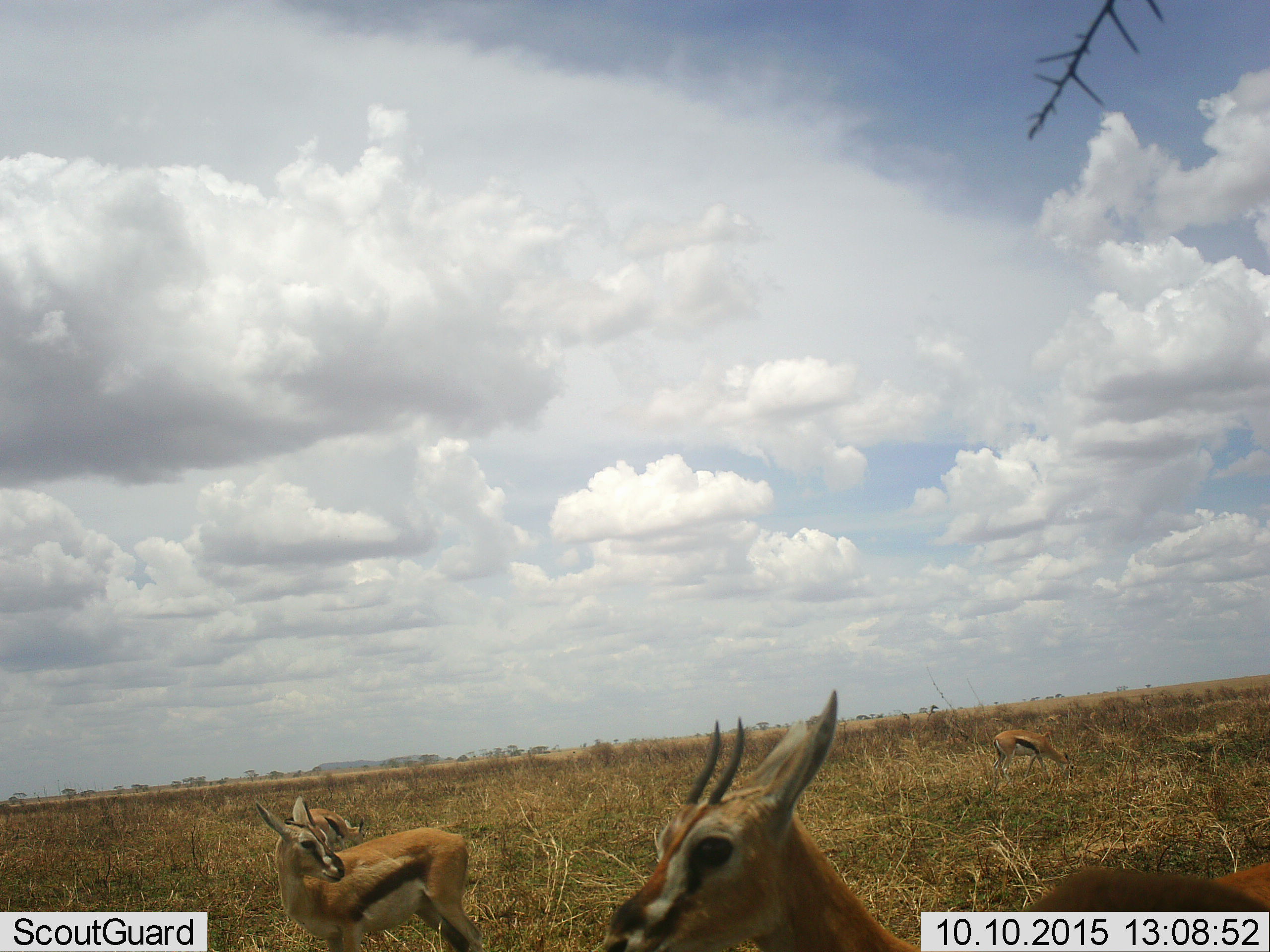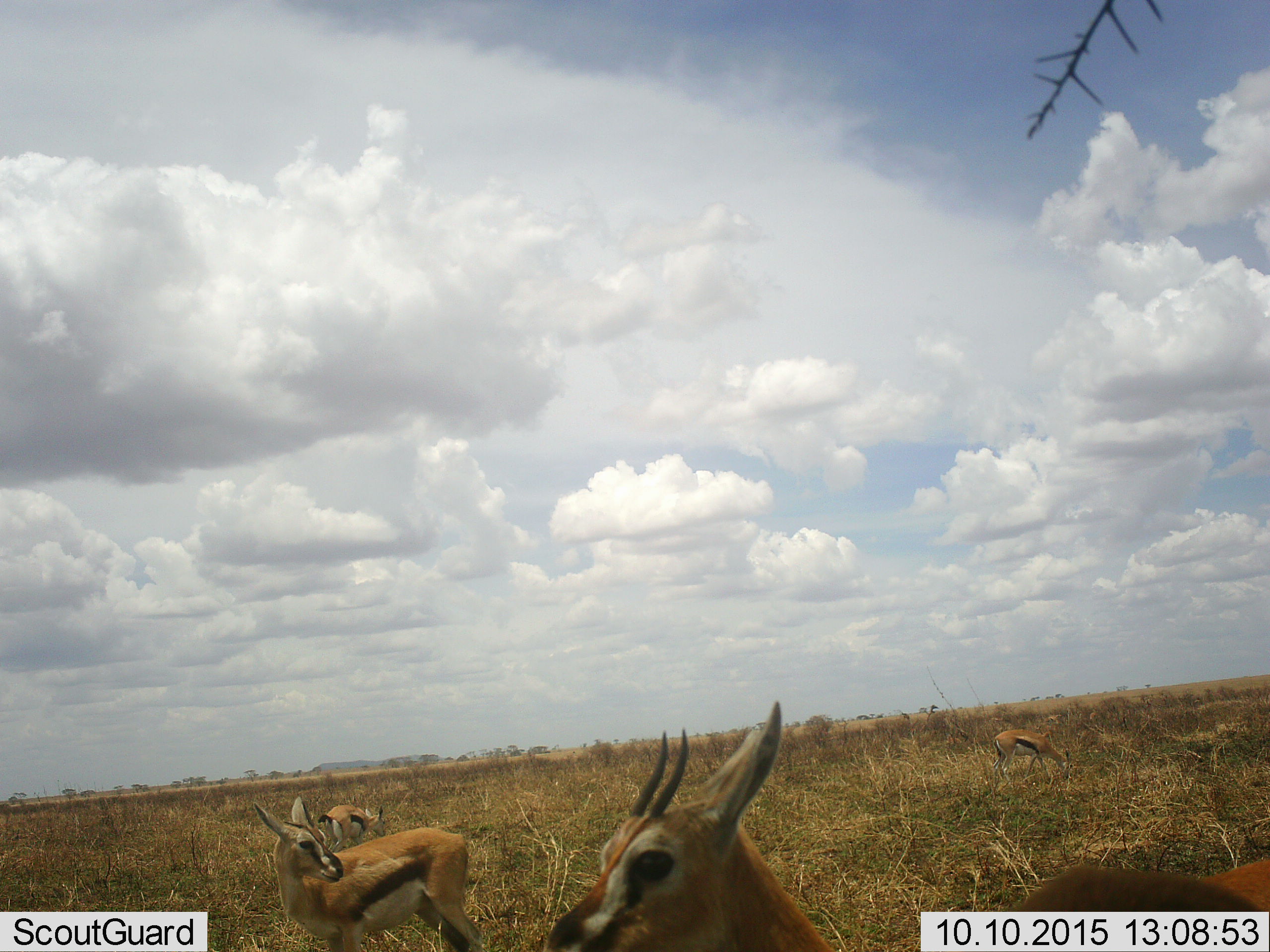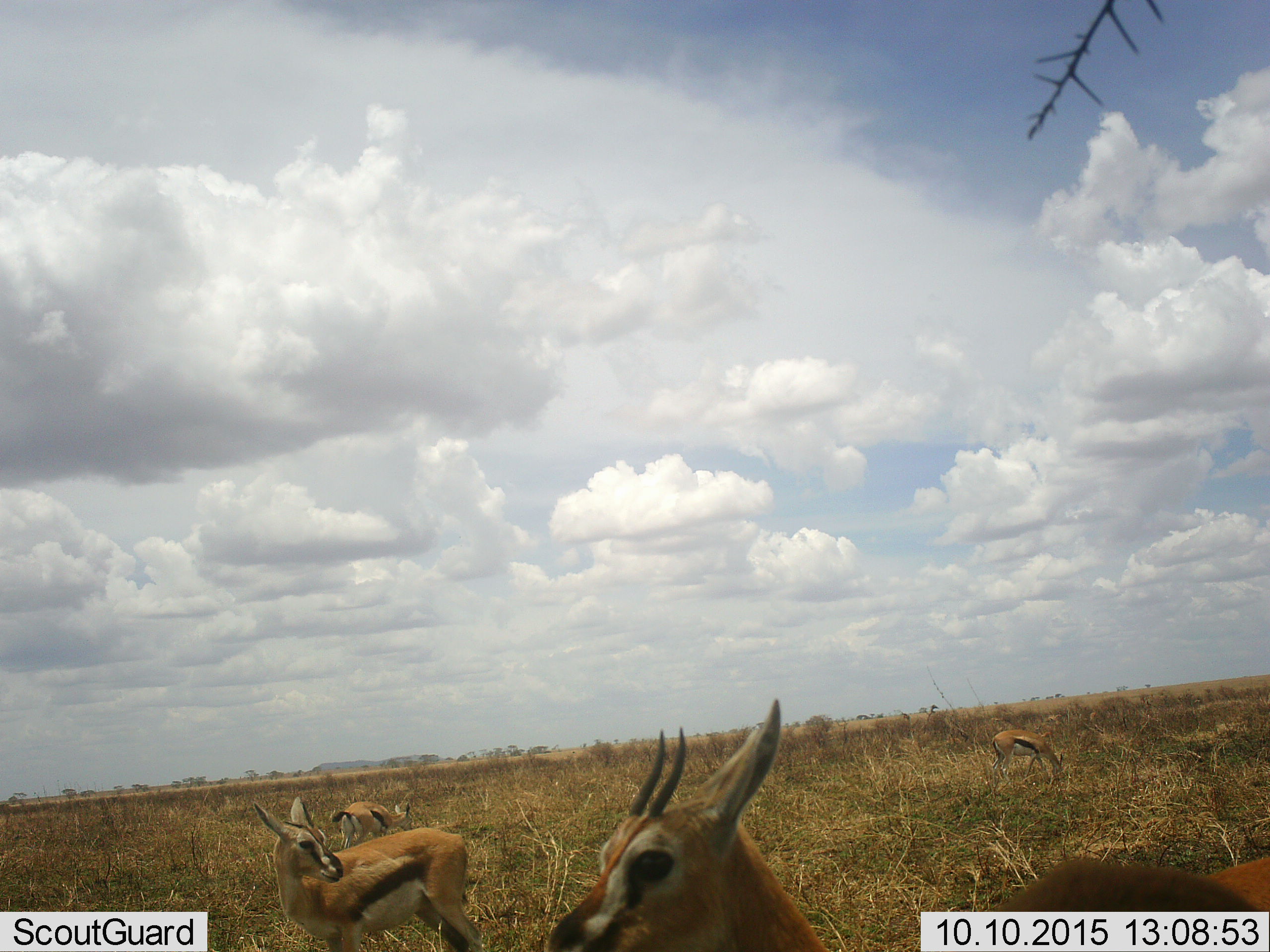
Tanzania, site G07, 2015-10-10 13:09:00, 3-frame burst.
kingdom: Animalia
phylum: Chordata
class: Mammalia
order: Artiodactyla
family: Bovidae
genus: Eudorcas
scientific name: Eudorcas thomsonii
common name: thomson's gazelle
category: gazellethomsons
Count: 4.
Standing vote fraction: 89%.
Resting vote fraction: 0%.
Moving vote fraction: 44%.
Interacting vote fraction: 0%.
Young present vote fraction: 11%.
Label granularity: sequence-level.